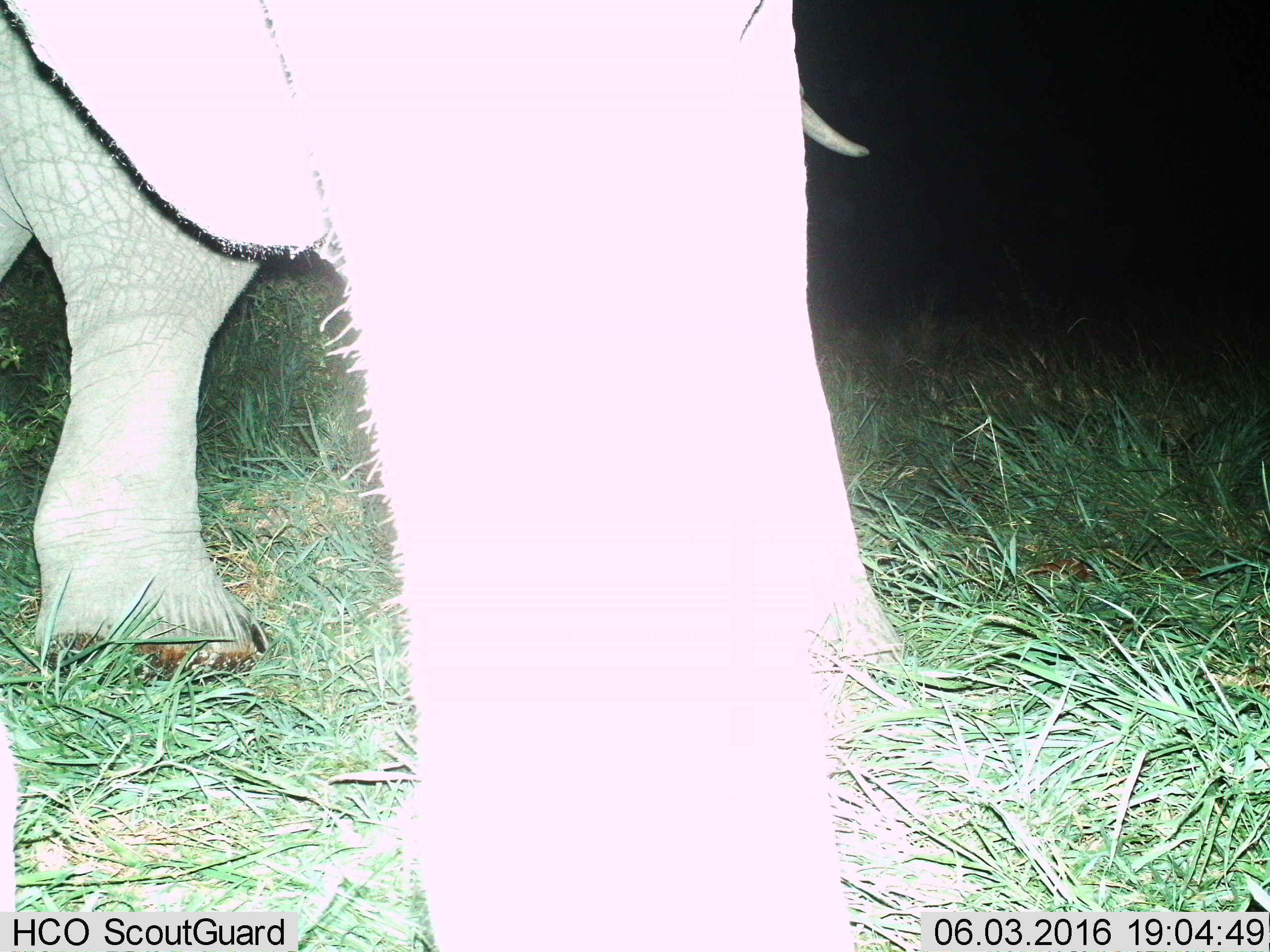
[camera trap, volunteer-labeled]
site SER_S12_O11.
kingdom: Animalia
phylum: Chordata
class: Mammalia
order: Proboscidea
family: Elephantidae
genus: Loxodonta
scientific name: Loxodonta africana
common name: african bush elephant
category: elephant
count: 1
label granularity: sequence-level